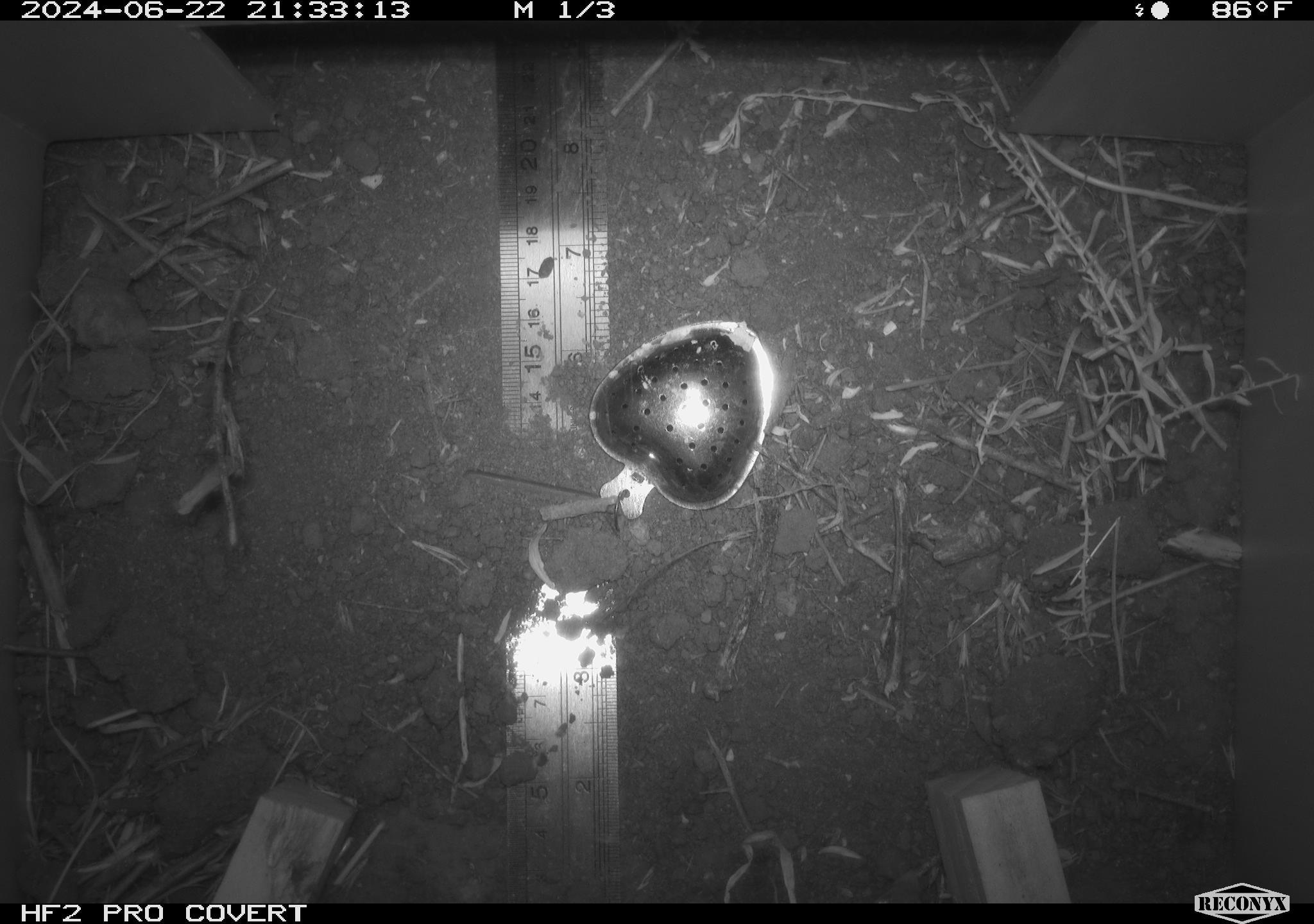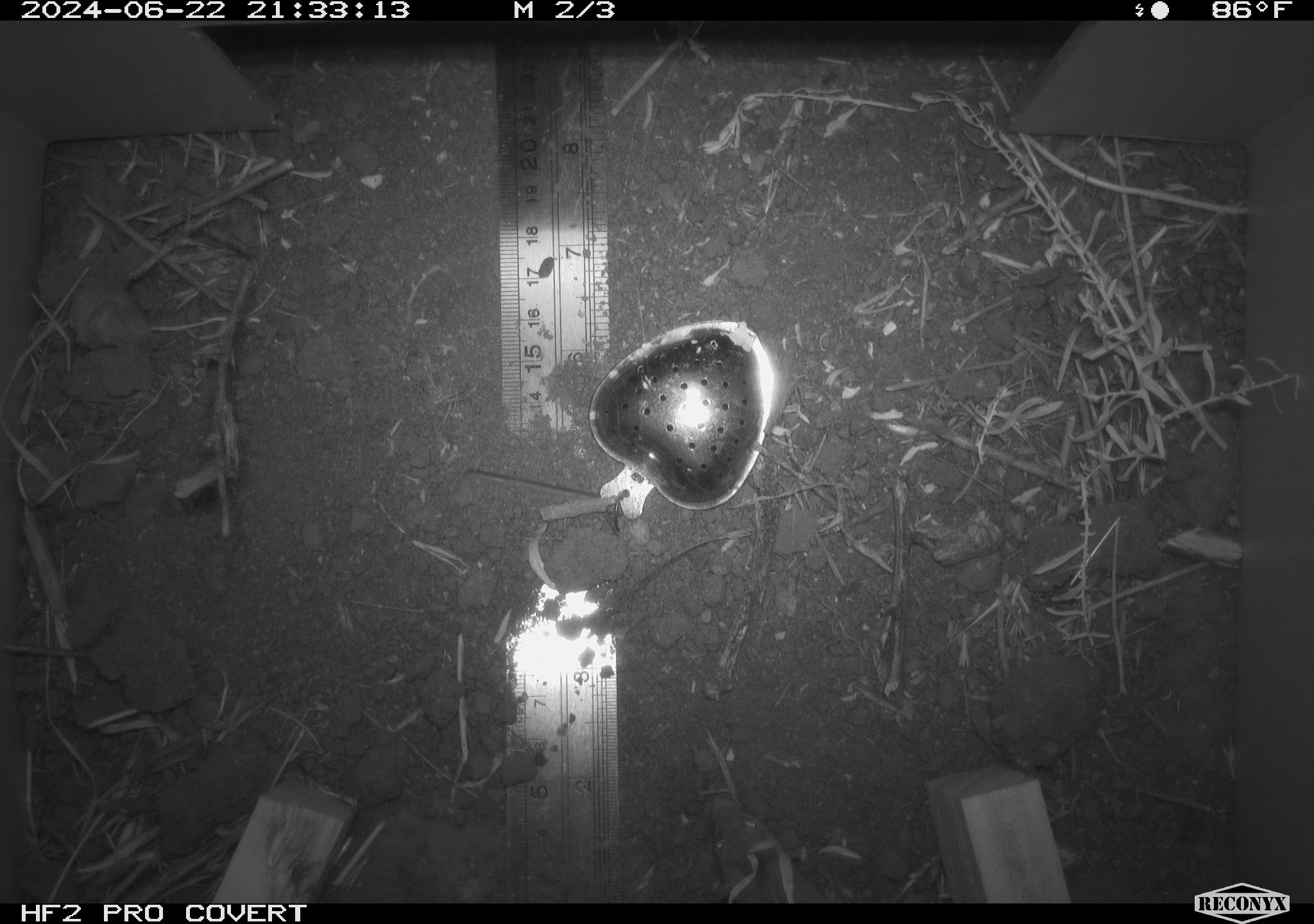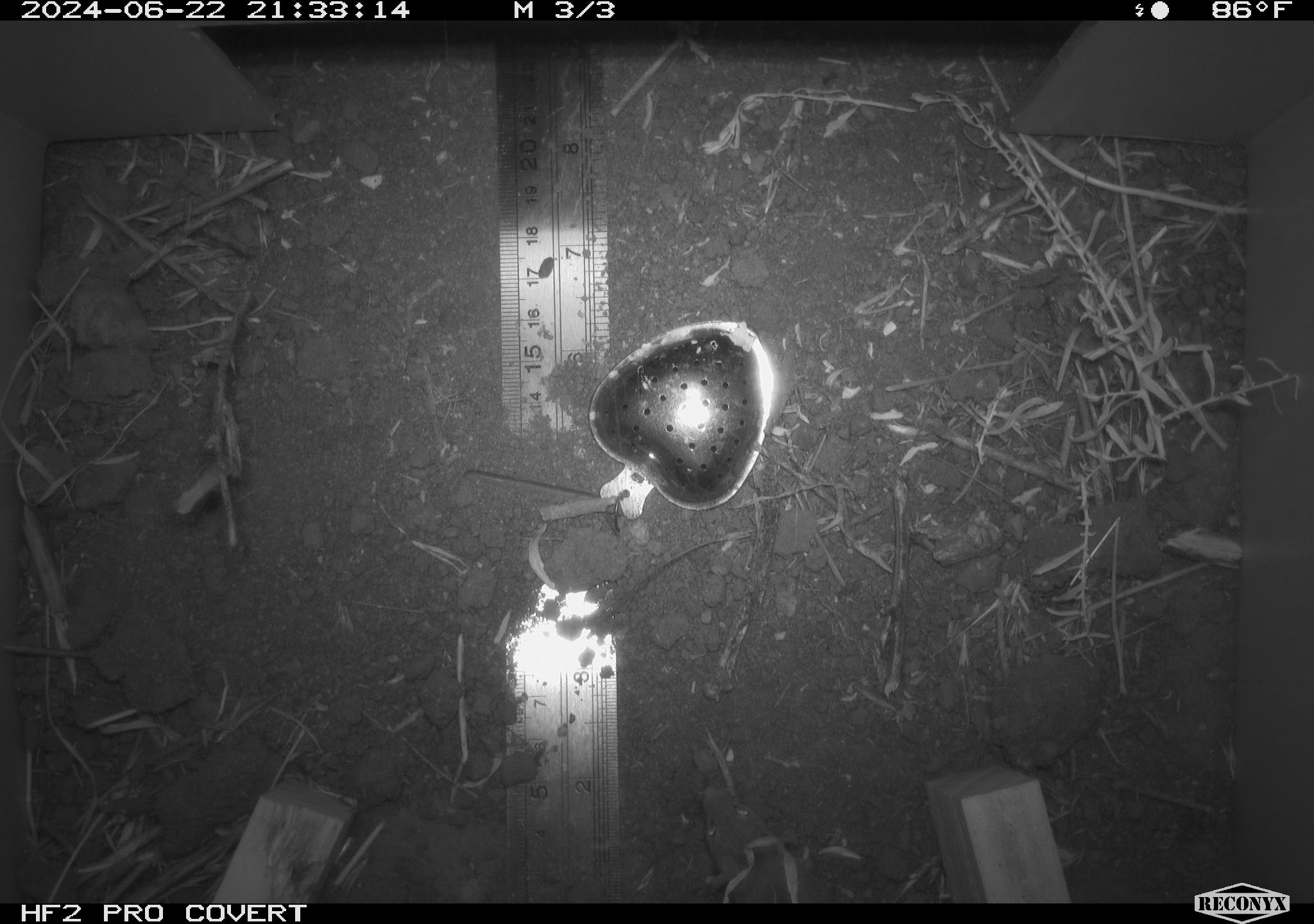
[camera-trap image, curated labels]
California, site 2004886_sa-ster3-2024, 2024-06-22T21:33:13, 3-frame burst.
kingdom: Animalia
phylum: Chordata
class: Mammalia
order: Rodentia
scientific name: Rodentia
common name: mouse species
Mouse species (Rodentia).